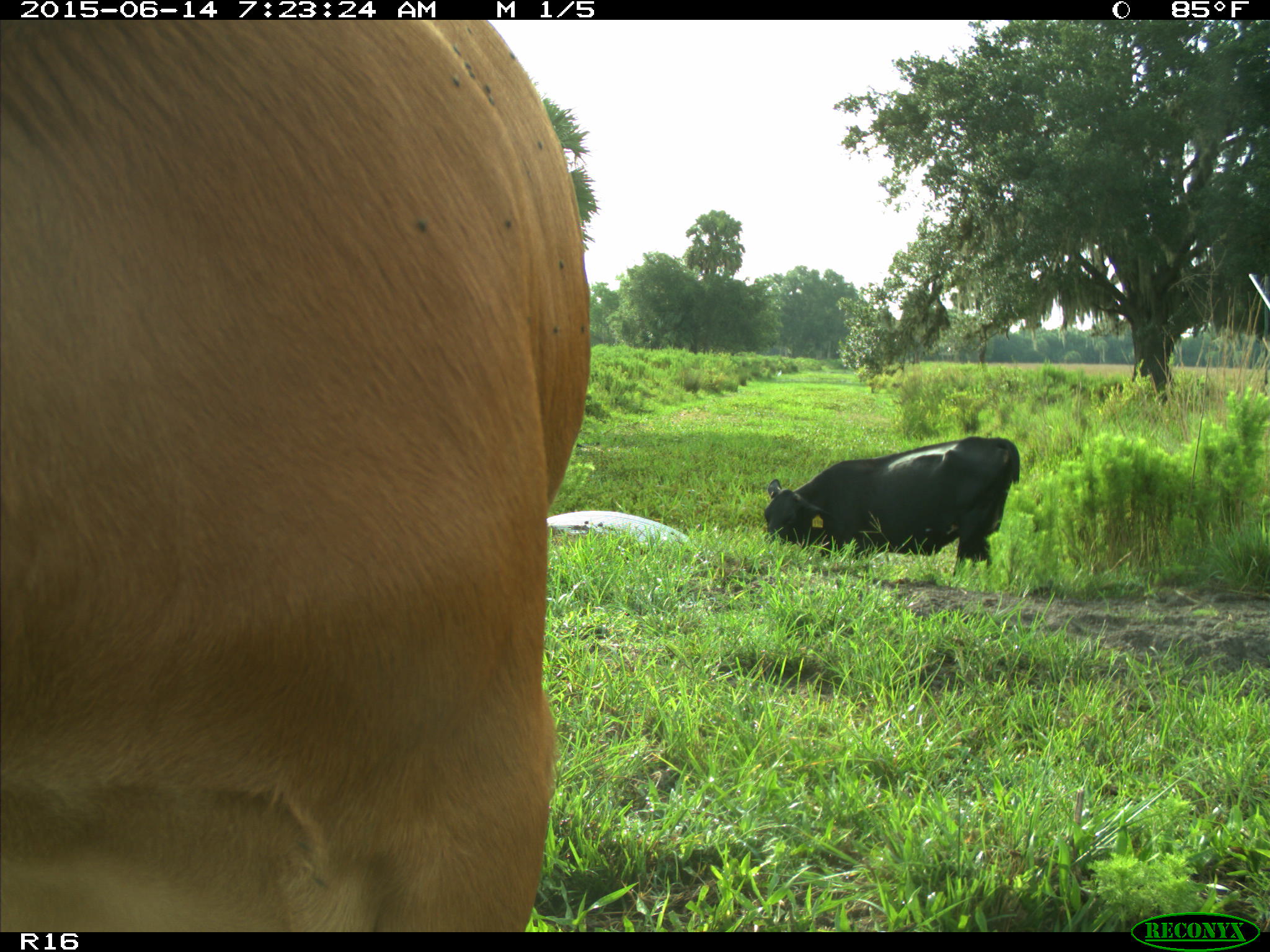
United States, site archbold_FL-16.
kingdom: Animalia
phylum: Chordata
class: Mammalia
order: Artiodactyla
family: Bovidae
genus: Bos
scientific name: Bos taurus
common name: domestic cow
Bos taurus (domestic cow).